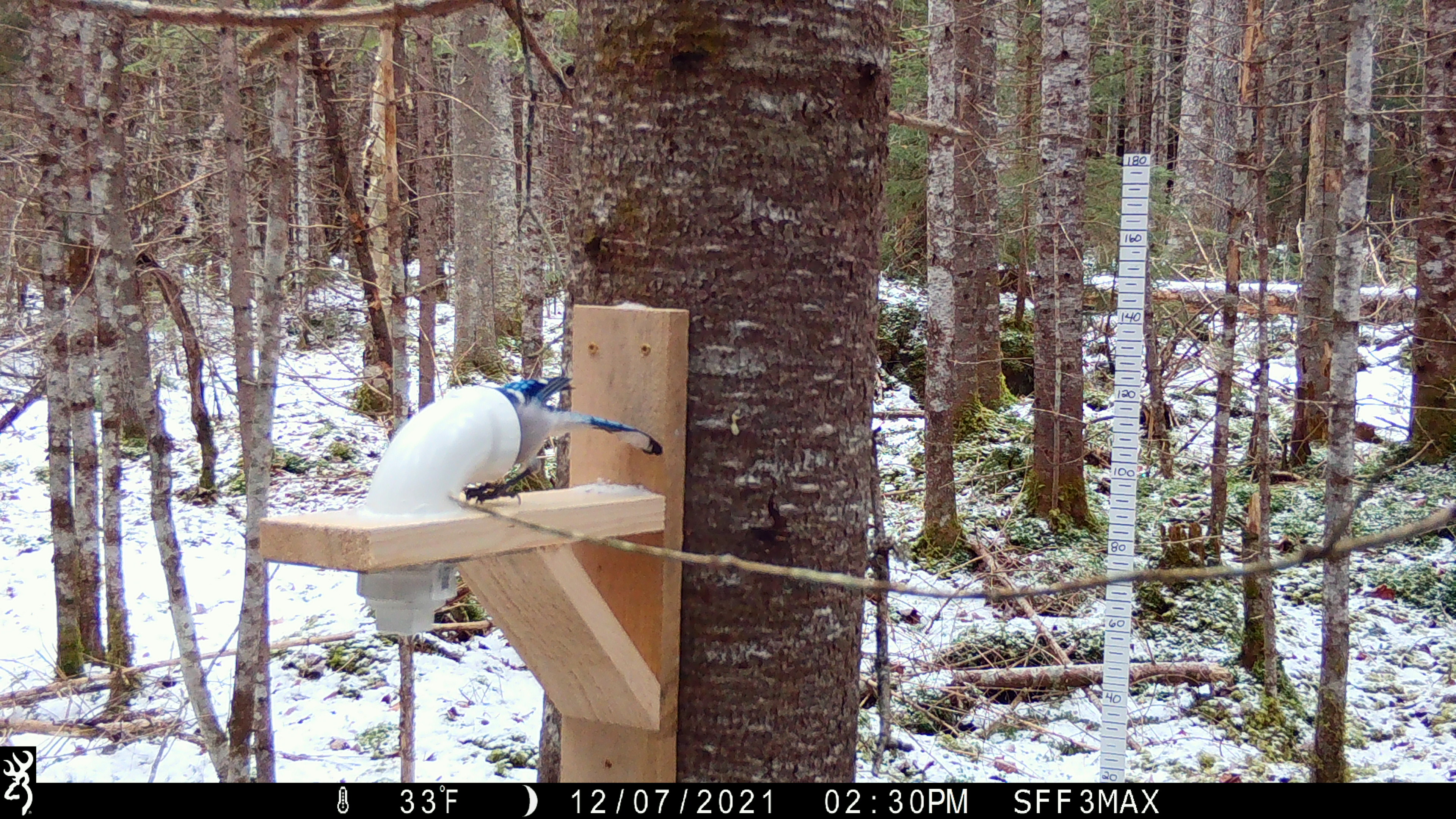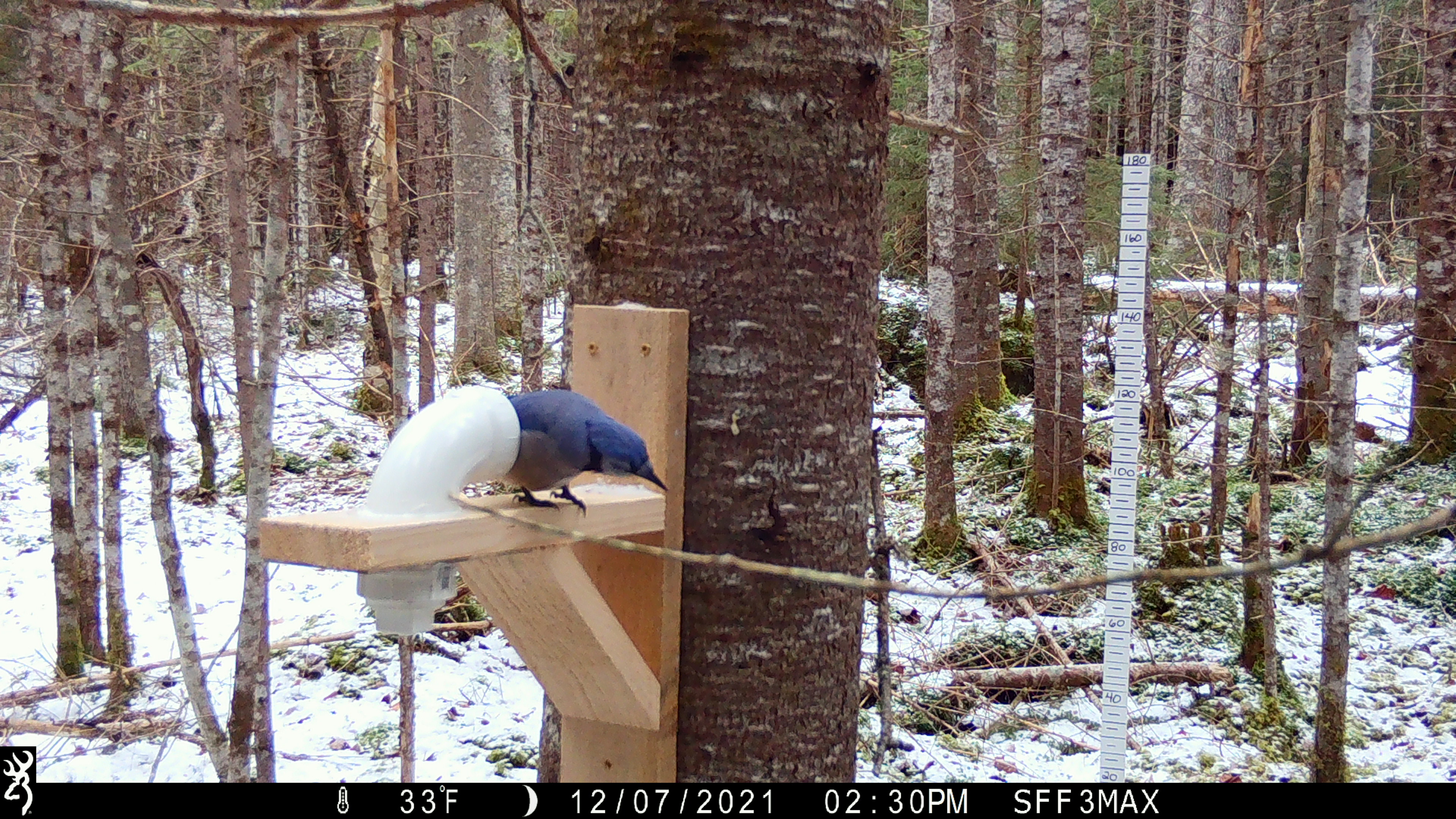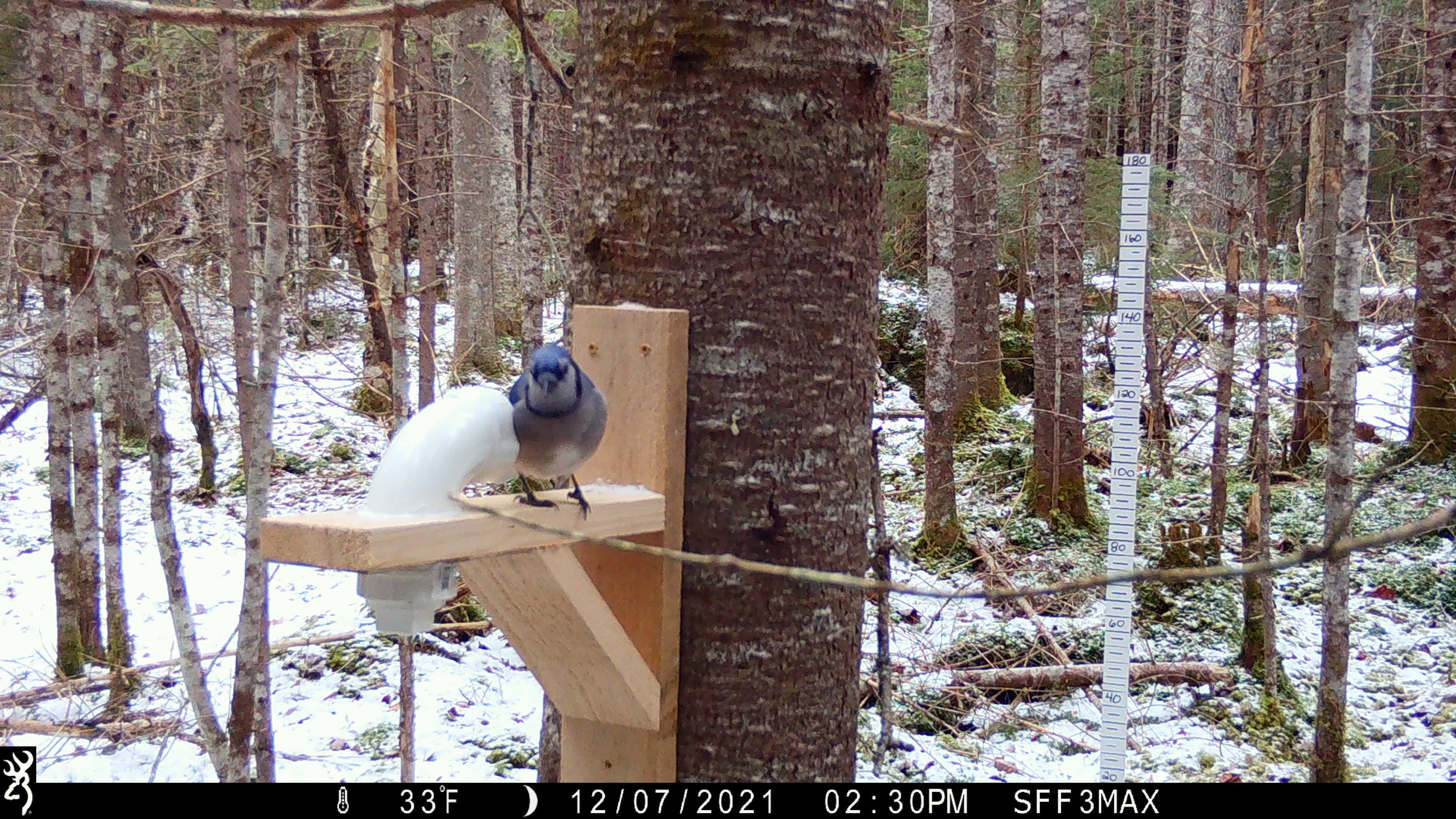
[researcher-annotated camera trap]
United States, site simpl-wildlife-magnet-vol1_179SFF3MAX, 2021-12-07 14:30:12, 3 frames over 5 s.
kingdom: Animalia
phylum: Chordata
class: Aves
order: Passeriformes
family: Corvidae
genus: Cyanocitta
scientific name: Cyanocitta cristata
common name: blue jay